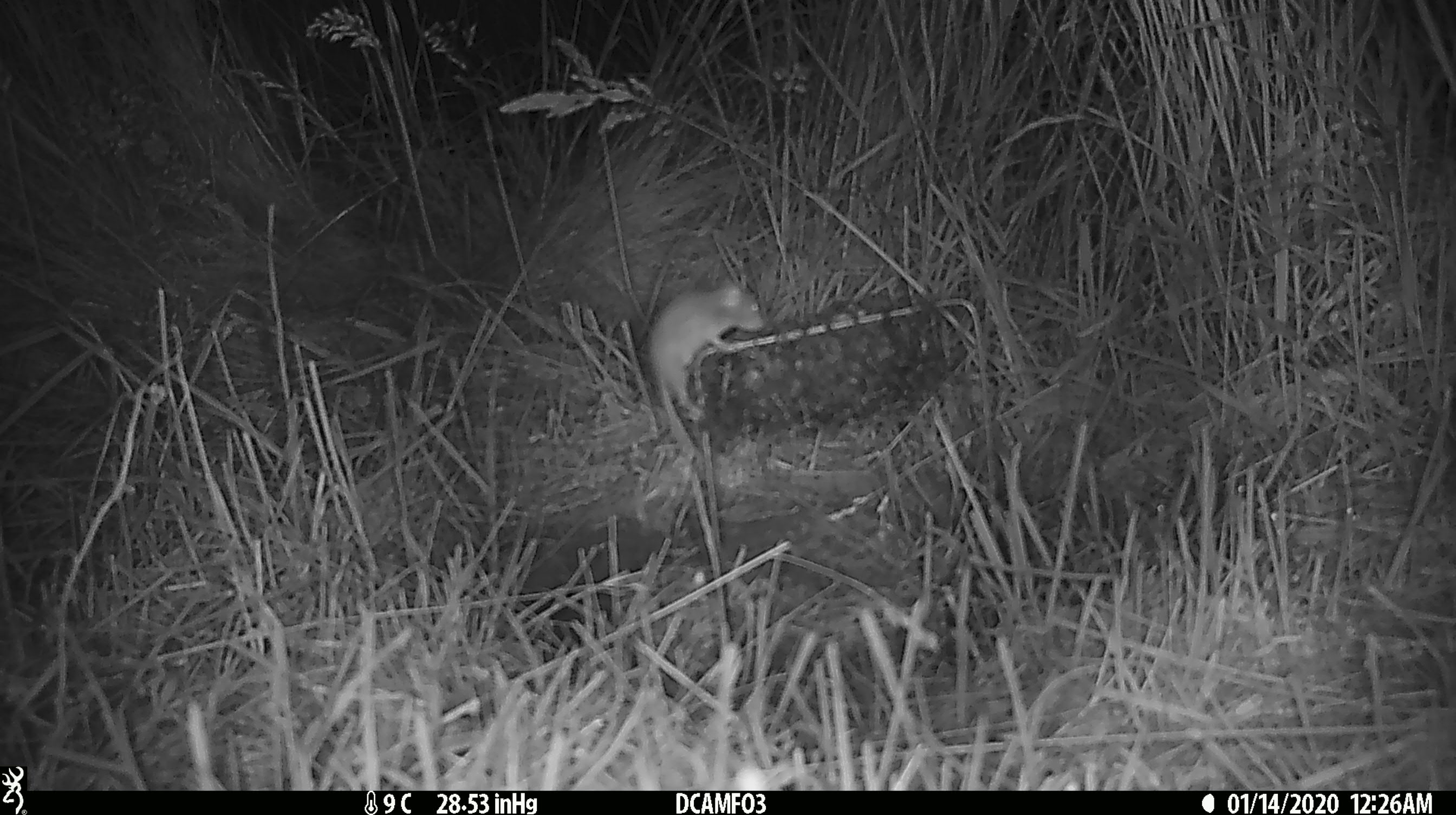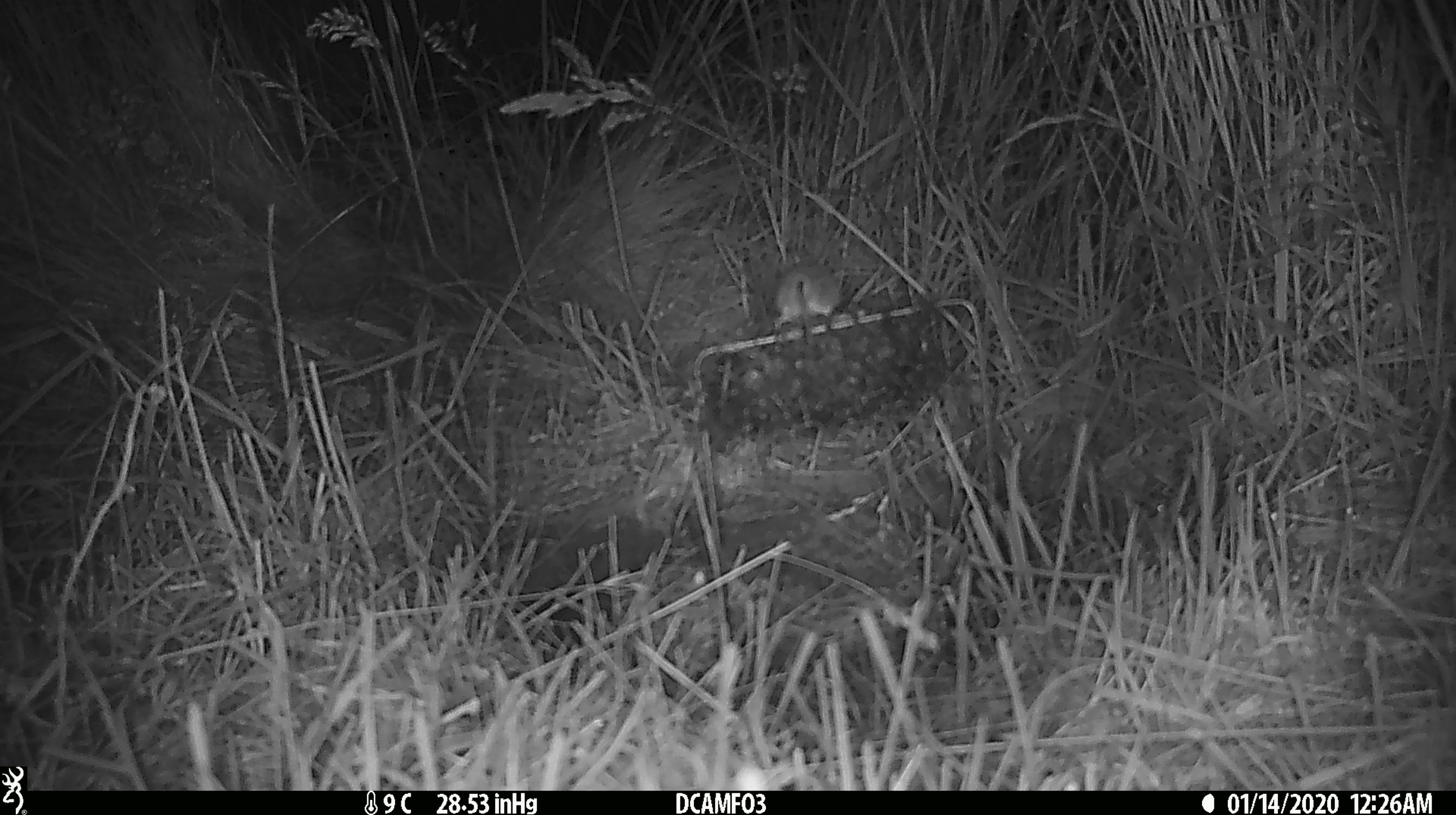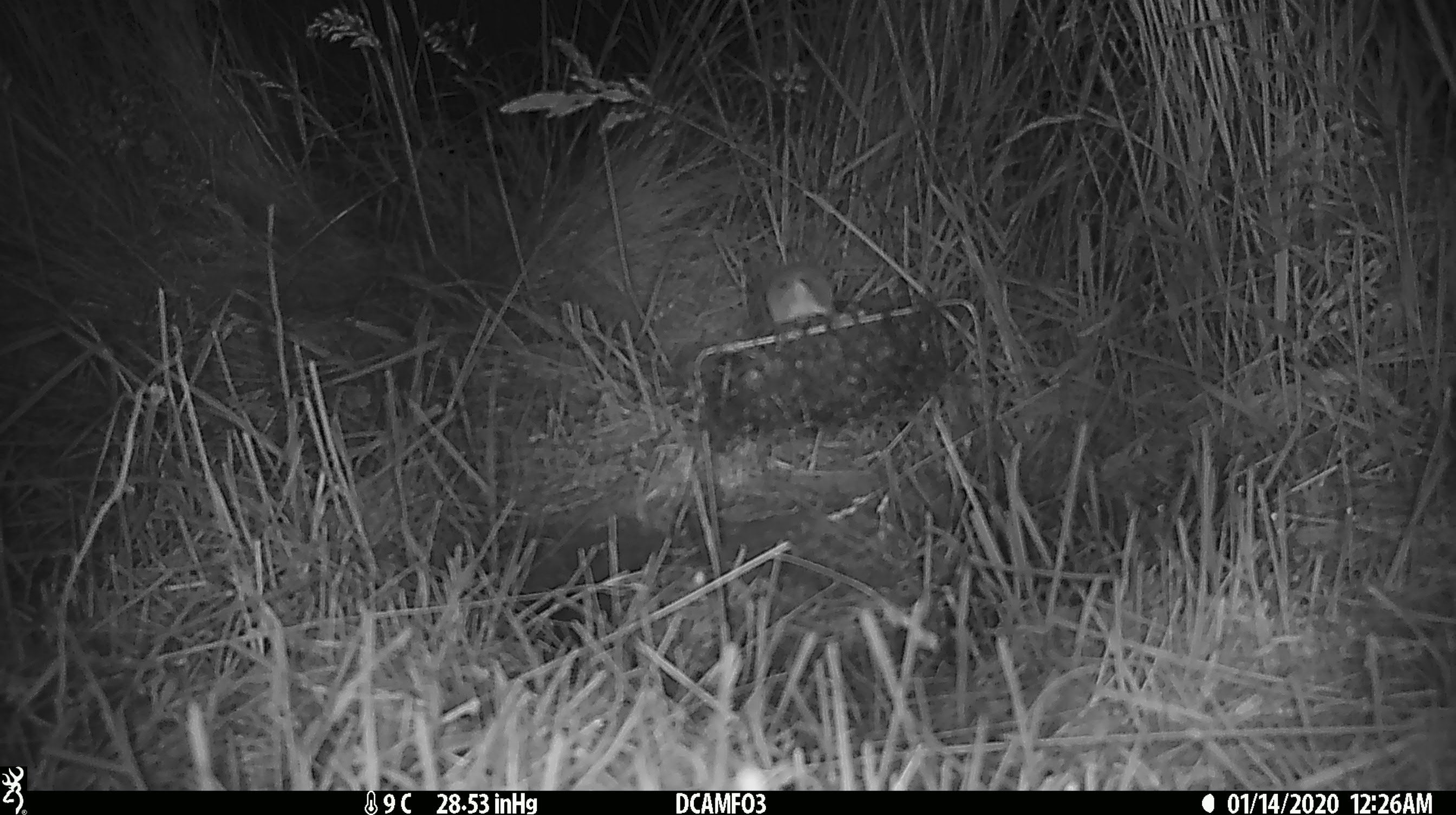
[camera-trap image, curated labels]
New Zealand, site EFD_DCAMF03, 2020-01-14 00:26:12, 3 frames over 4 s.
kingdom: Animalia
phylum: Chordata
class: Mammalia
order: Rodentia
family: Muridae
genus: Mus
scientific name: Mus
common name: mouse